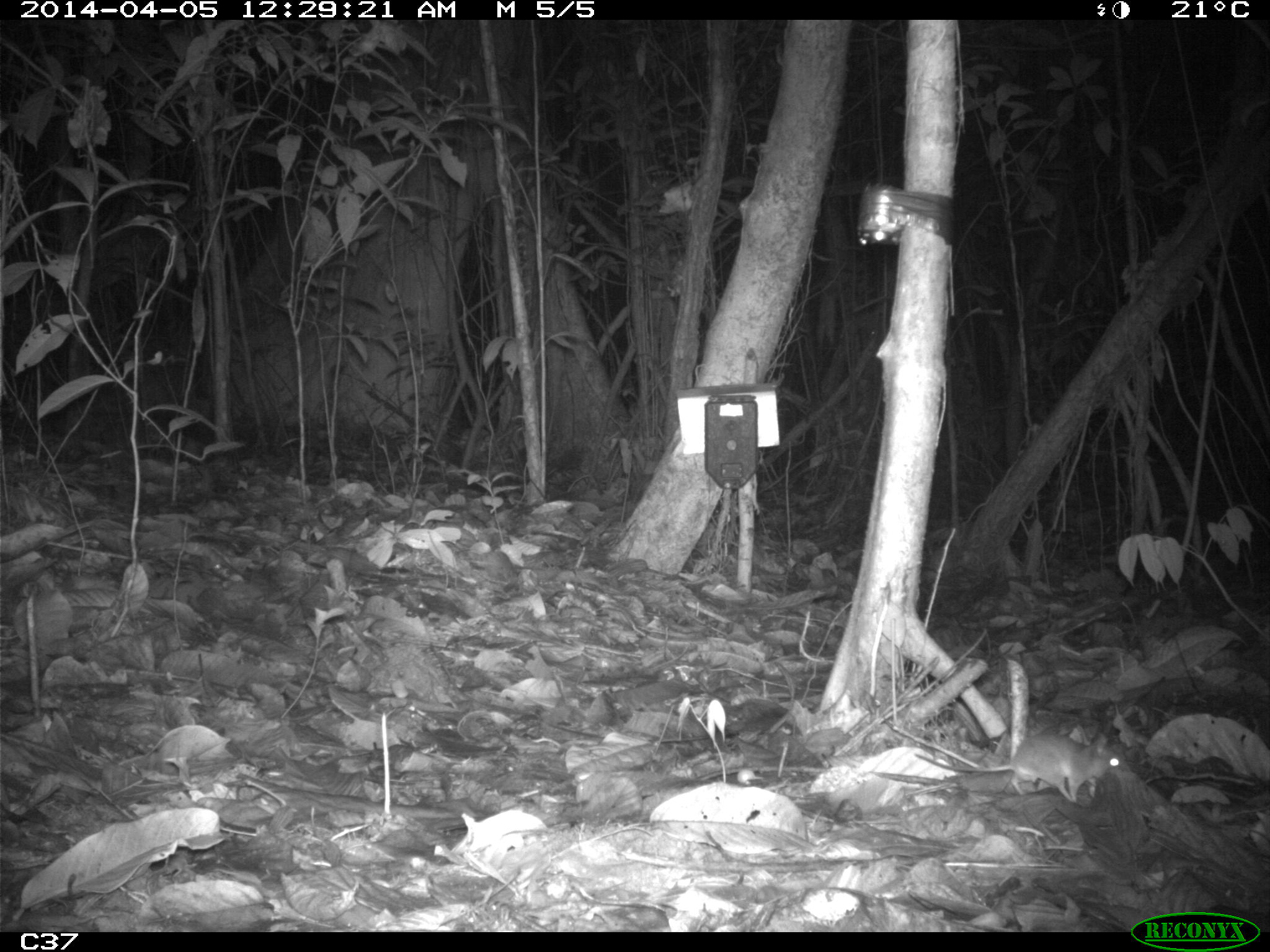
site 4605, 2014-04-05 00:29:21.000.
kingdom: Animalia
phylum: Chordata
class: Mammalia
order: Rodentia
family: Muridae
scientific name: Muridae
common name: mice, rats, and gerbils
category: unknown mouse or rat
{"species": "unknown mouse or rat (mice, rats, and gerbils) (Muridae)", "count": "1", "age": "adult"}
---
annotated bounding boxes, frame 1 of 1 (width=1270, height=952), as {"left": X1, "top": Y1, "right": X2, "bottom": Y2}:
unknown mouse or rat: {"left": 913, "top": 732, "right": 1126, "bottom": 804}